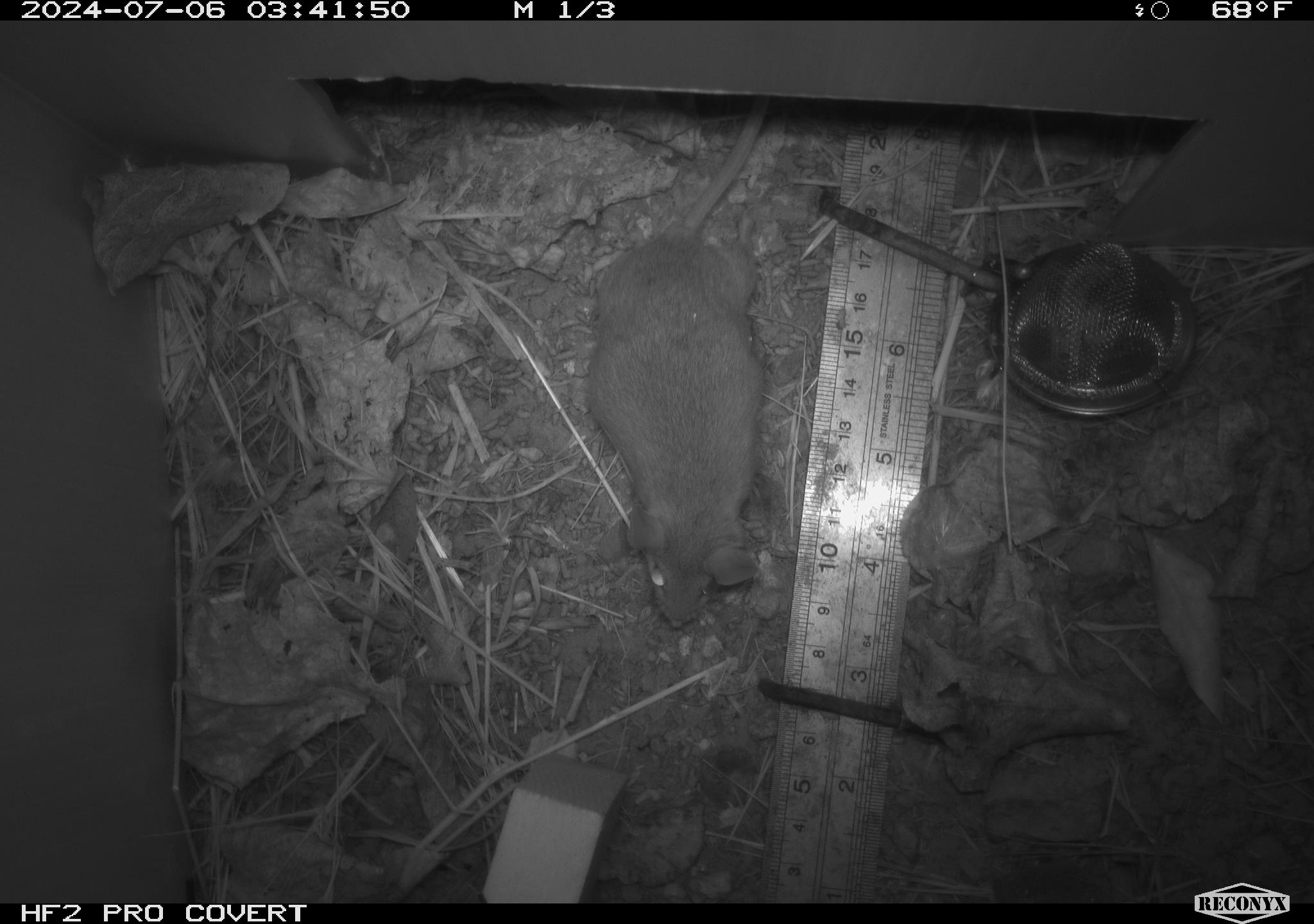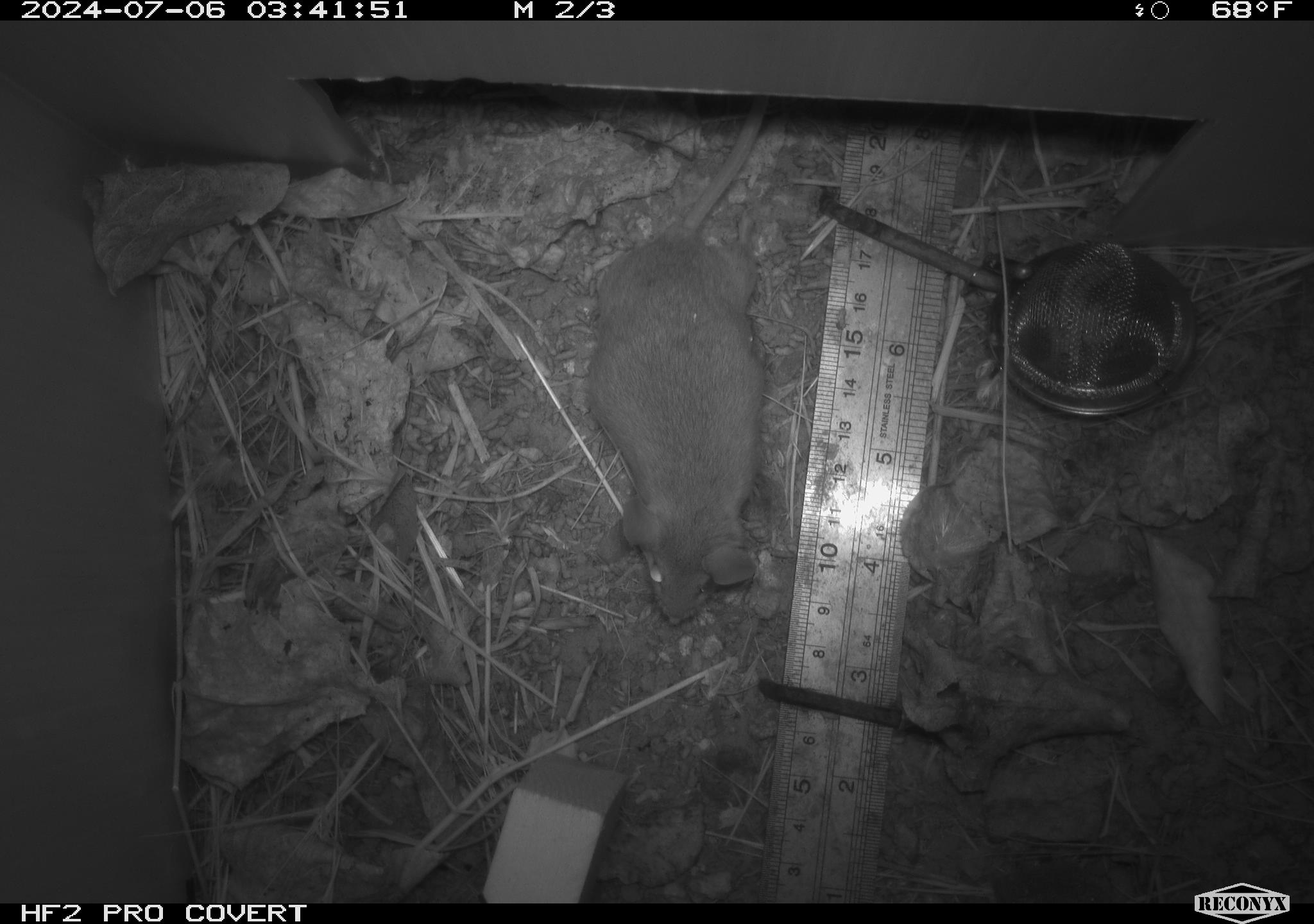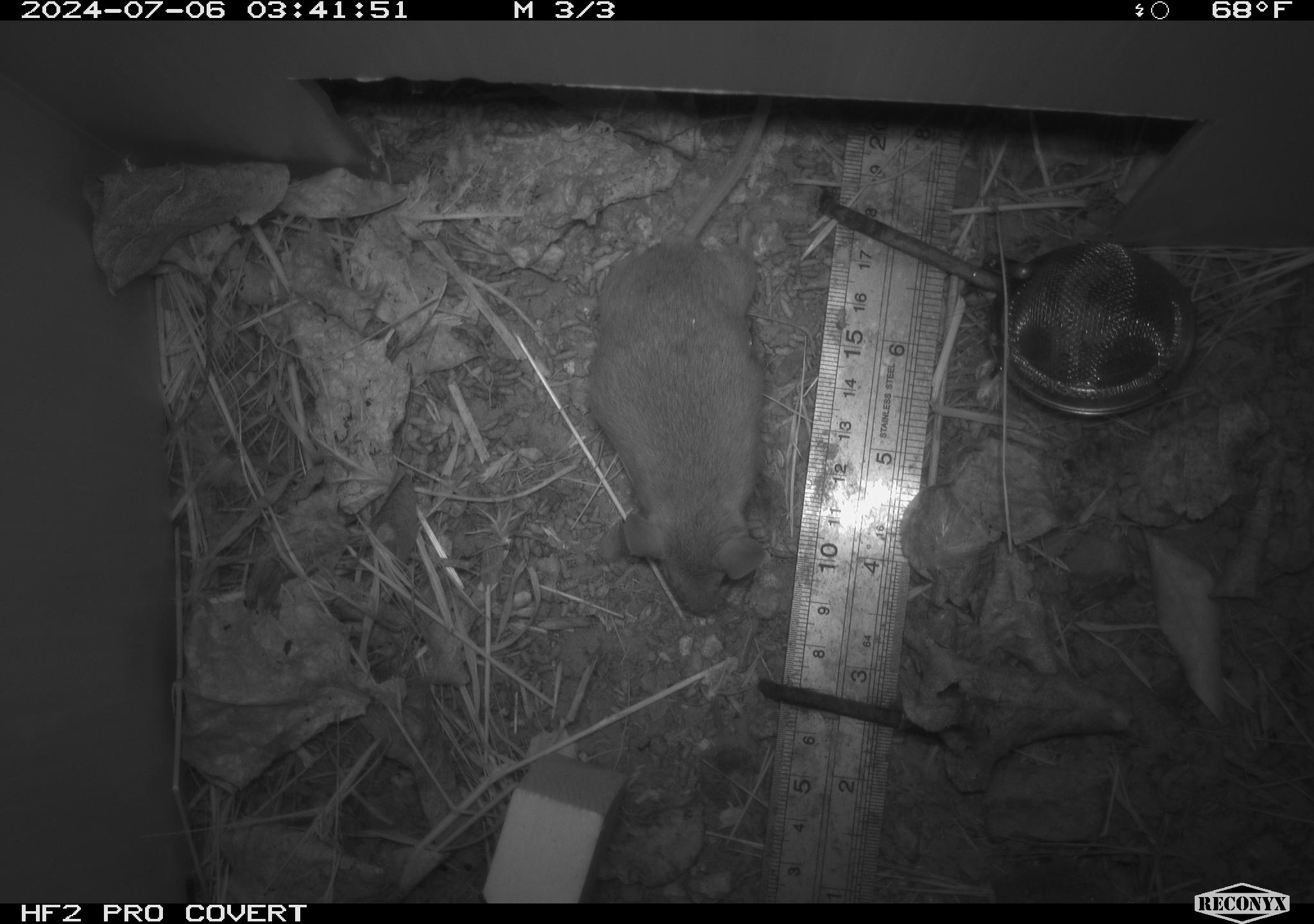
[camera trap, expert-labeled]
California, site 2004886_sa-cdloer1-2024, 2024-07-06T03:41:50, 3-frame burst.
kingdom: Animalia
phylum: Chordata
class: Mammalia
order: Rodentia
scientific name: Rodentia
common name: mouse species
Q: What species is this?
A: Mouse species (Rodentia).